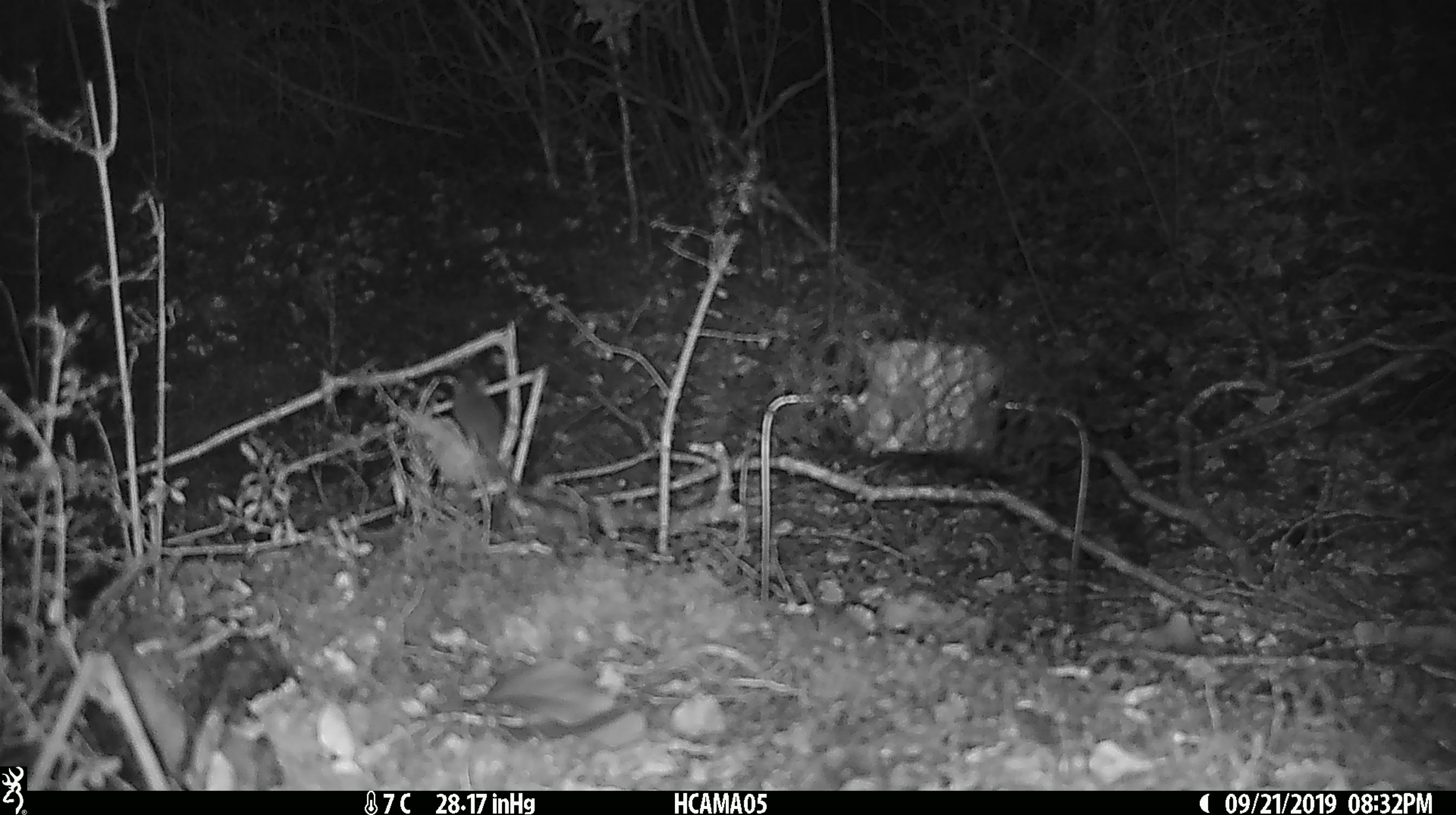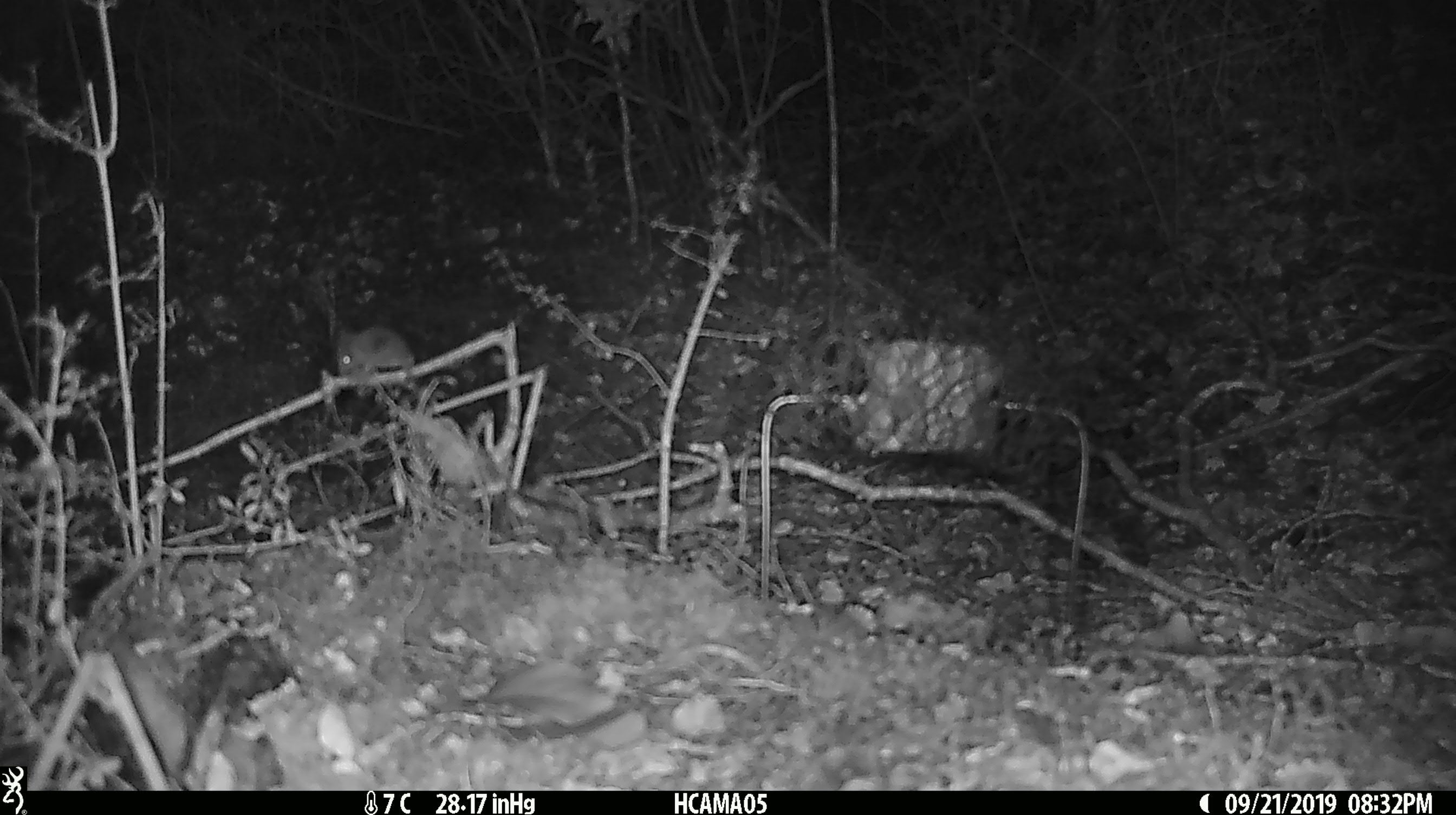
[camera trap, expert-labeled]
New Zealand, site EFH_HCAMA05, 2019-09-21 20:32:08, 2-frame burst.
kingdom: Animalia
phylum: Chordata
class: Mammalia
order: Rodentia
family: Muridae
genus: Mus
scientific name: Mus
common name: mouse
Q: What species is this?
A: Mouse (Mus).